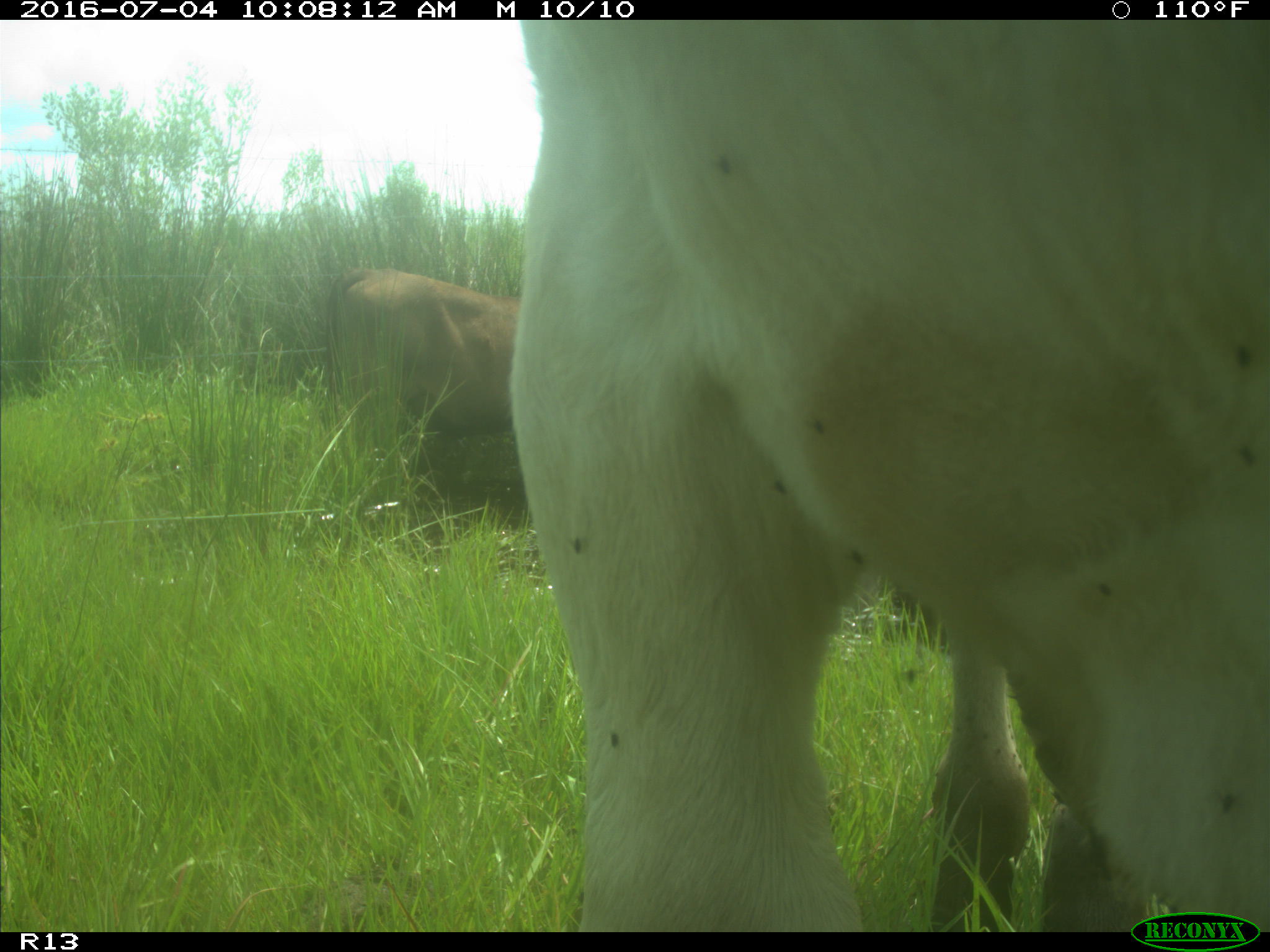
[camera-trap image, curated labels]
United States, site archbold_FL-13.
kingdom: Animalia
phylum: Chordata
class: Mammalia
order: Artiodactyla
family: Bovidae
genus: Bos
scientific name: Bos taurus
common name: domestic cow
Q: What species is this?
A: Bos taurus (domestic cow).